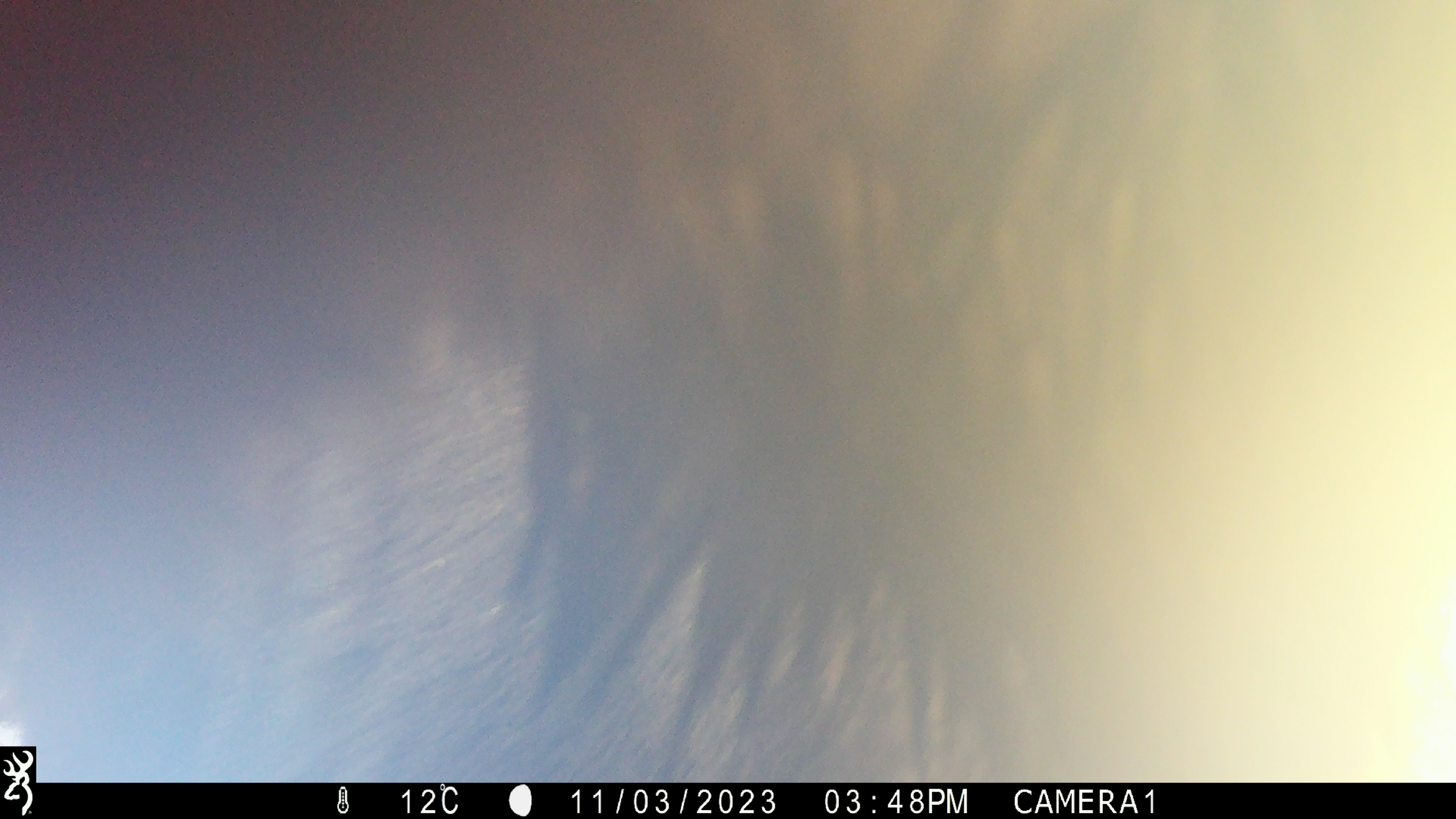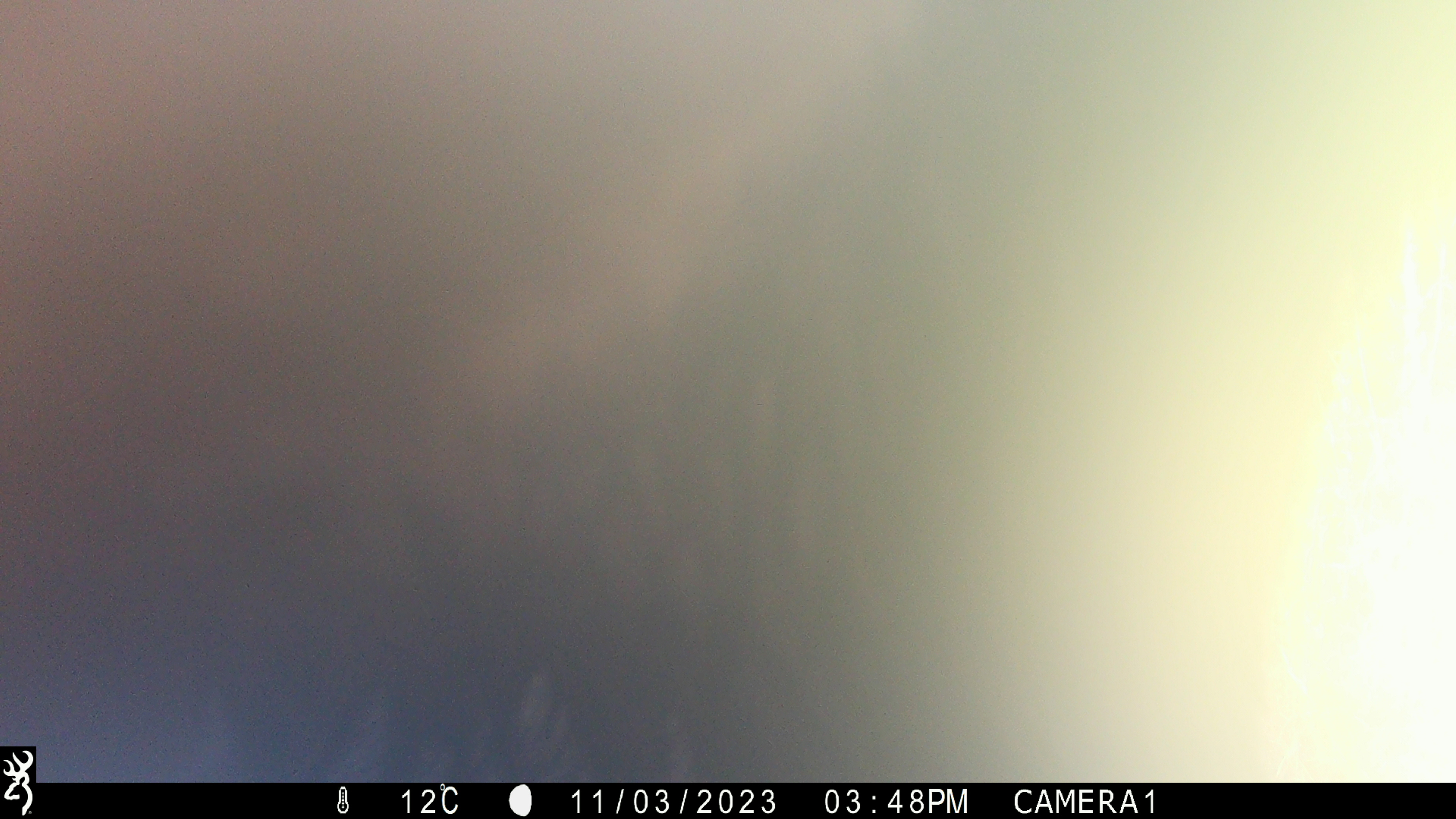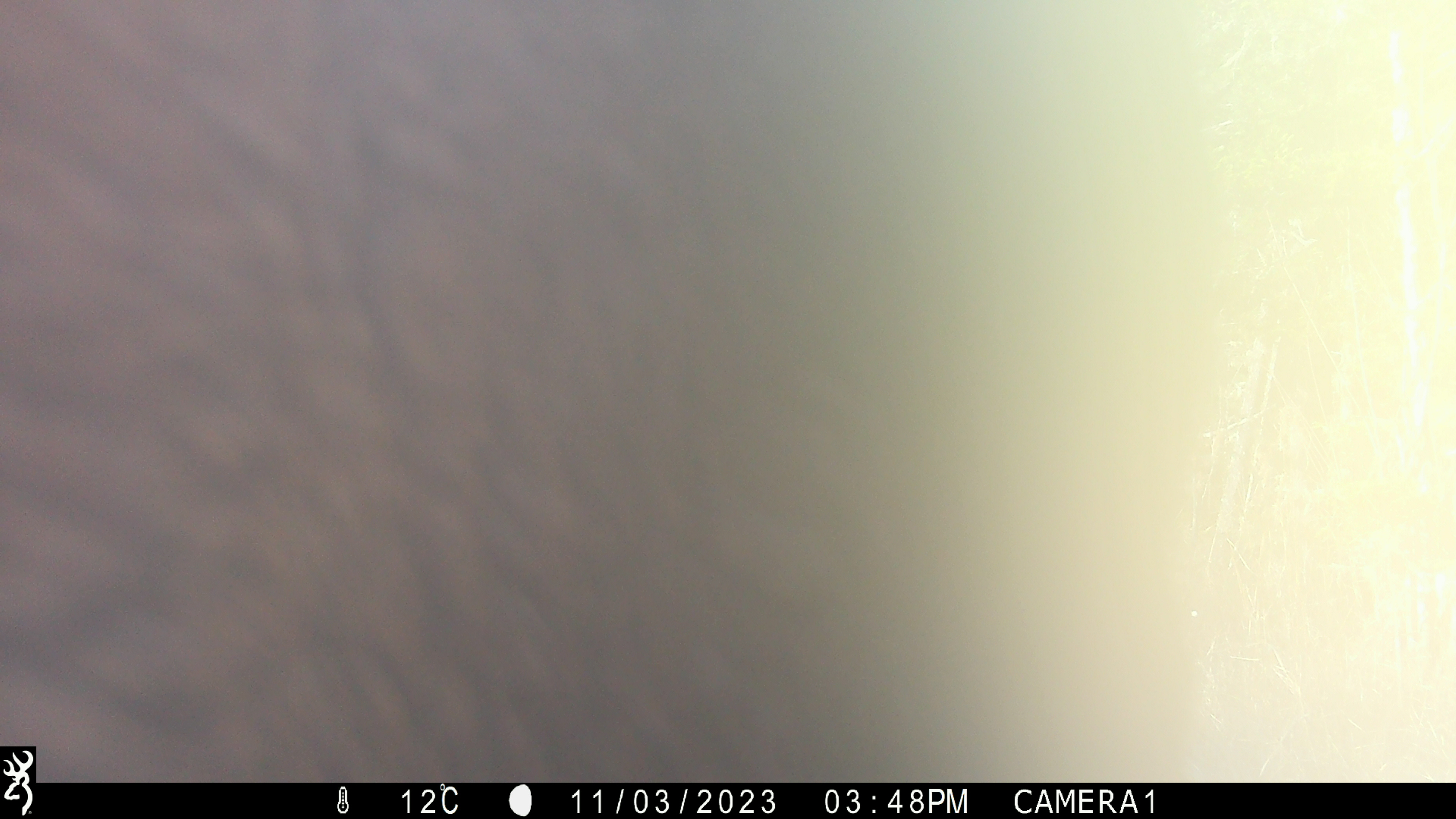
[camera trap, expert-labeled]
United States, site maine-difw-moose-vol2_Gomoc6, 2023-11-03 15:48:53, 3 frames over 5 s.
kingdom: Animalia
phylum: Chordata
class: Mammalia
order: Artiodactyla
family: Cervidae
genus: Alces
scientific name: Alces alces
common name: moose